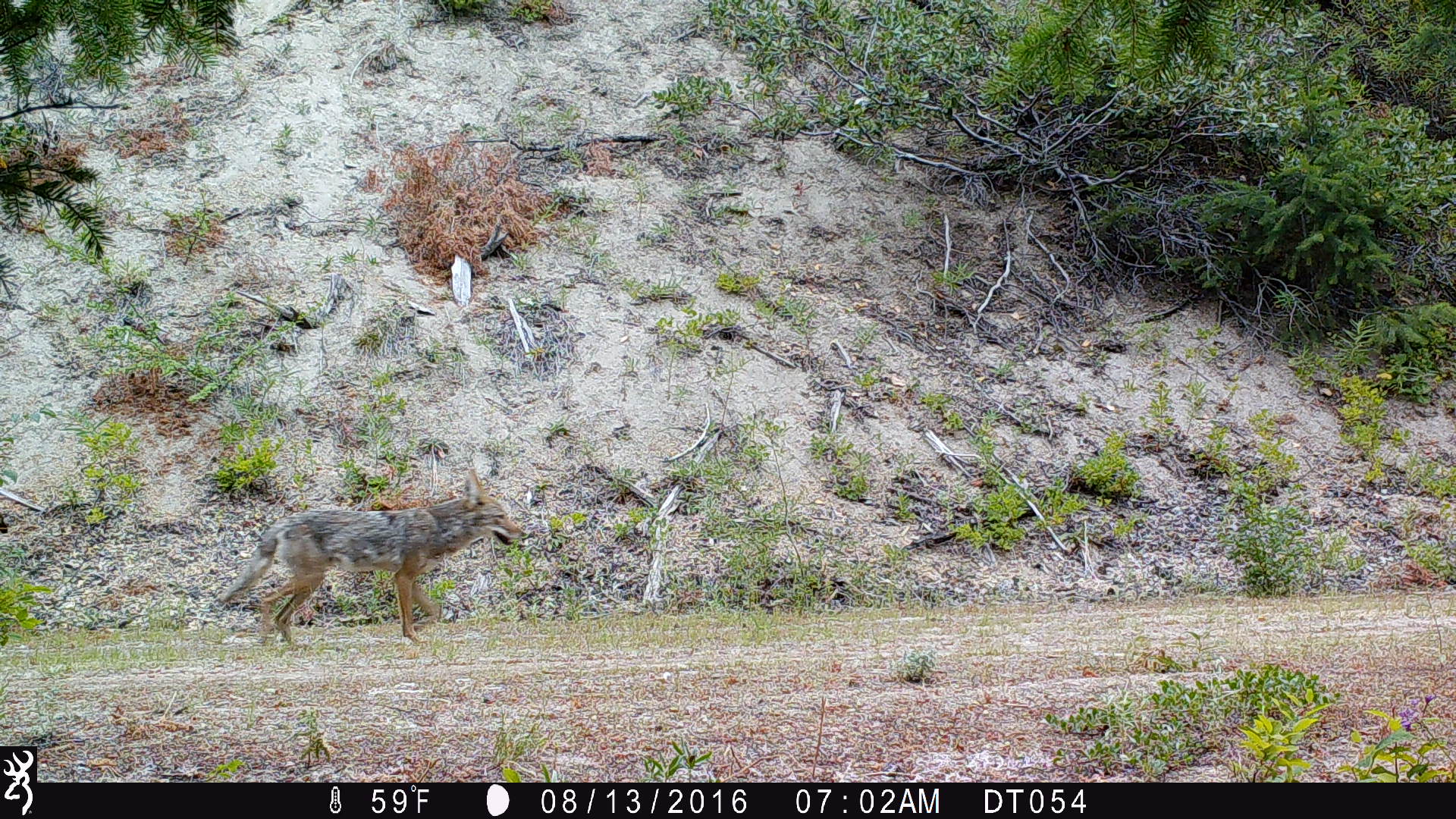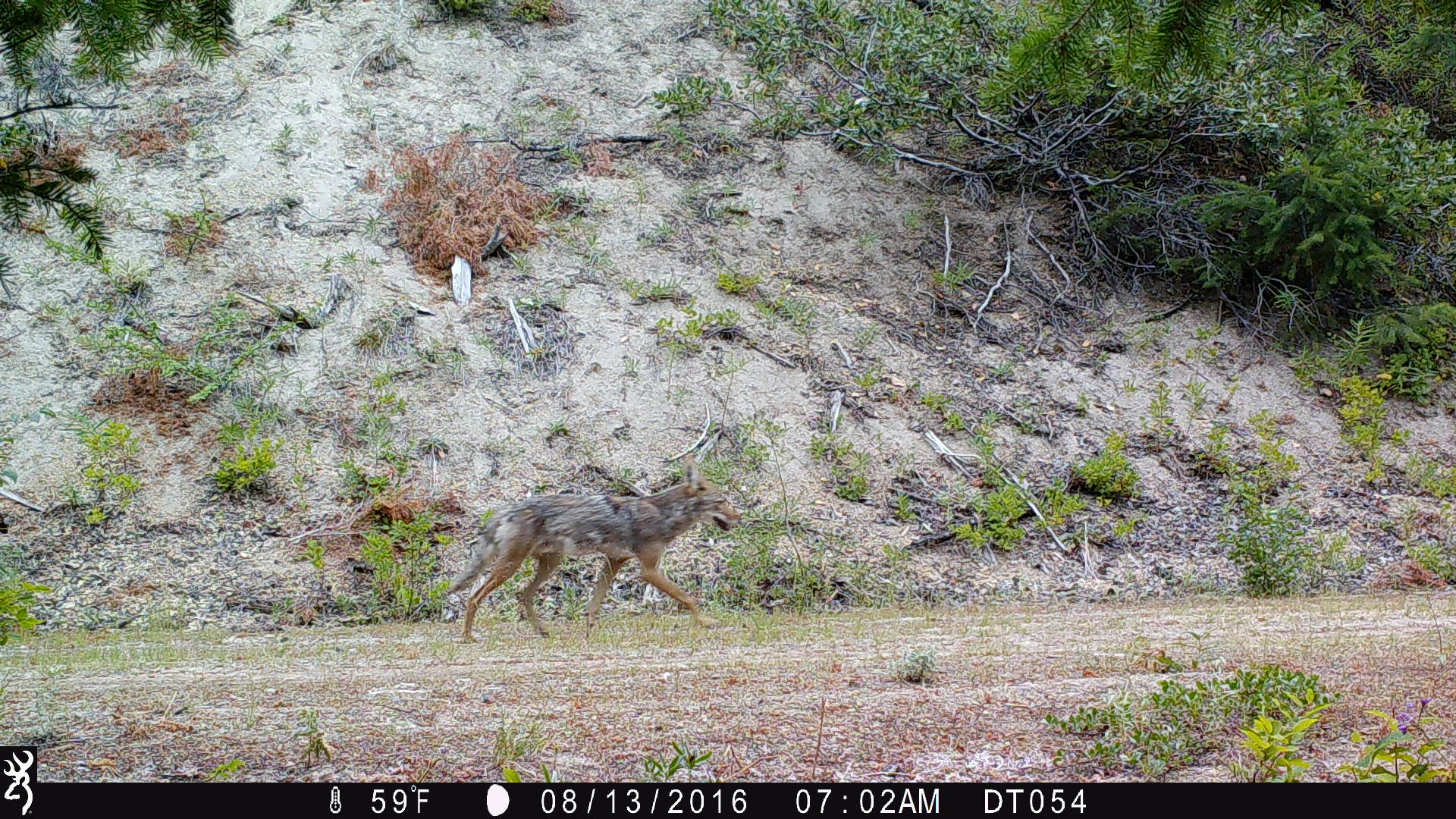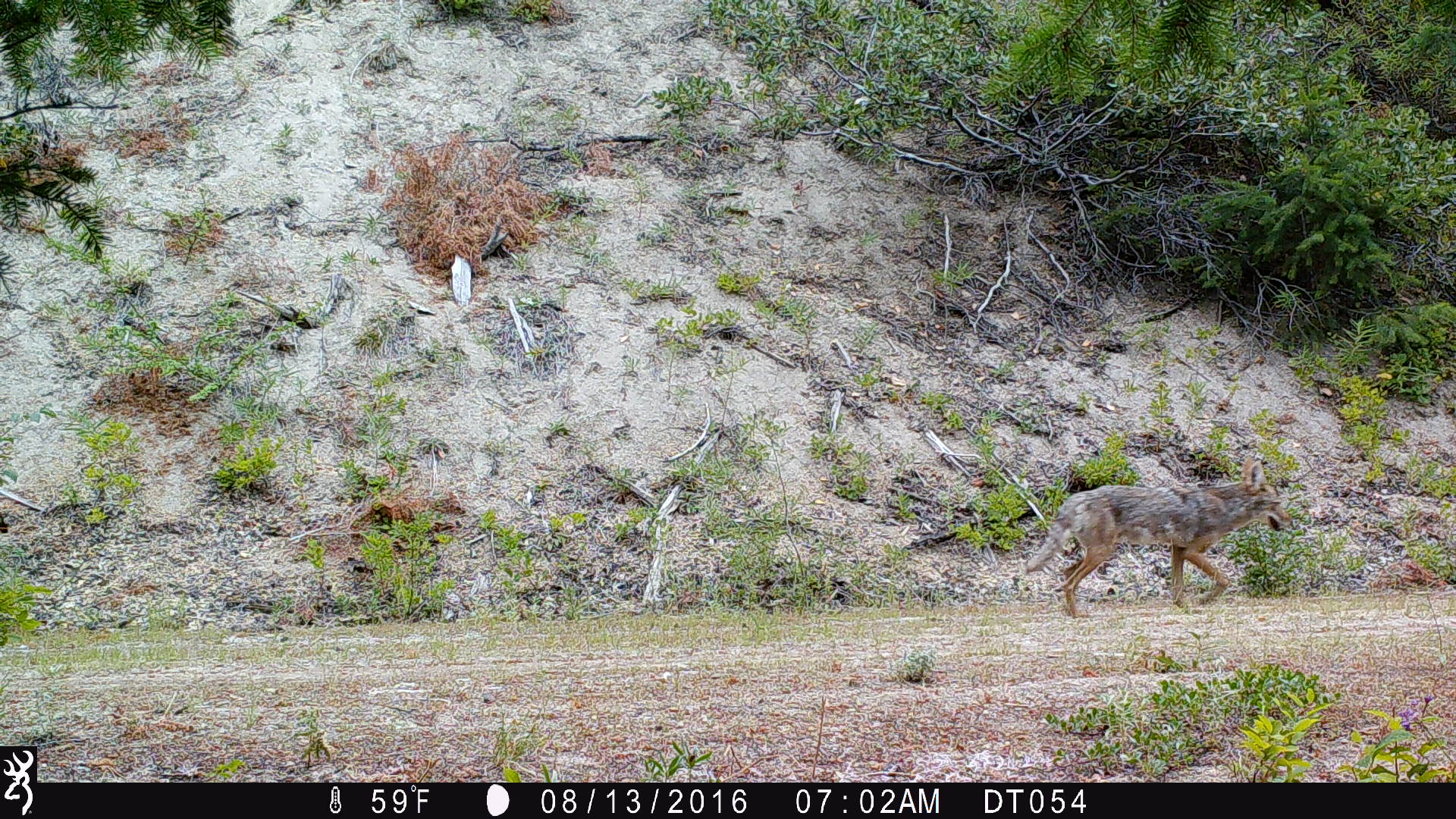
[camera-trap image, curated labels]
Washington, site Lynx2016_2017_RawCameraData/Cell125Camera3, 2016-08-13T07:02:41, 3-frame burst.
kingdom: Animalia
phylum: Chordata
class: Mammalia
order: Carnivora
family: Canidae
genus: Canis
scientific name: Canis latrans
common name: coyote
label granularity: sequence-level